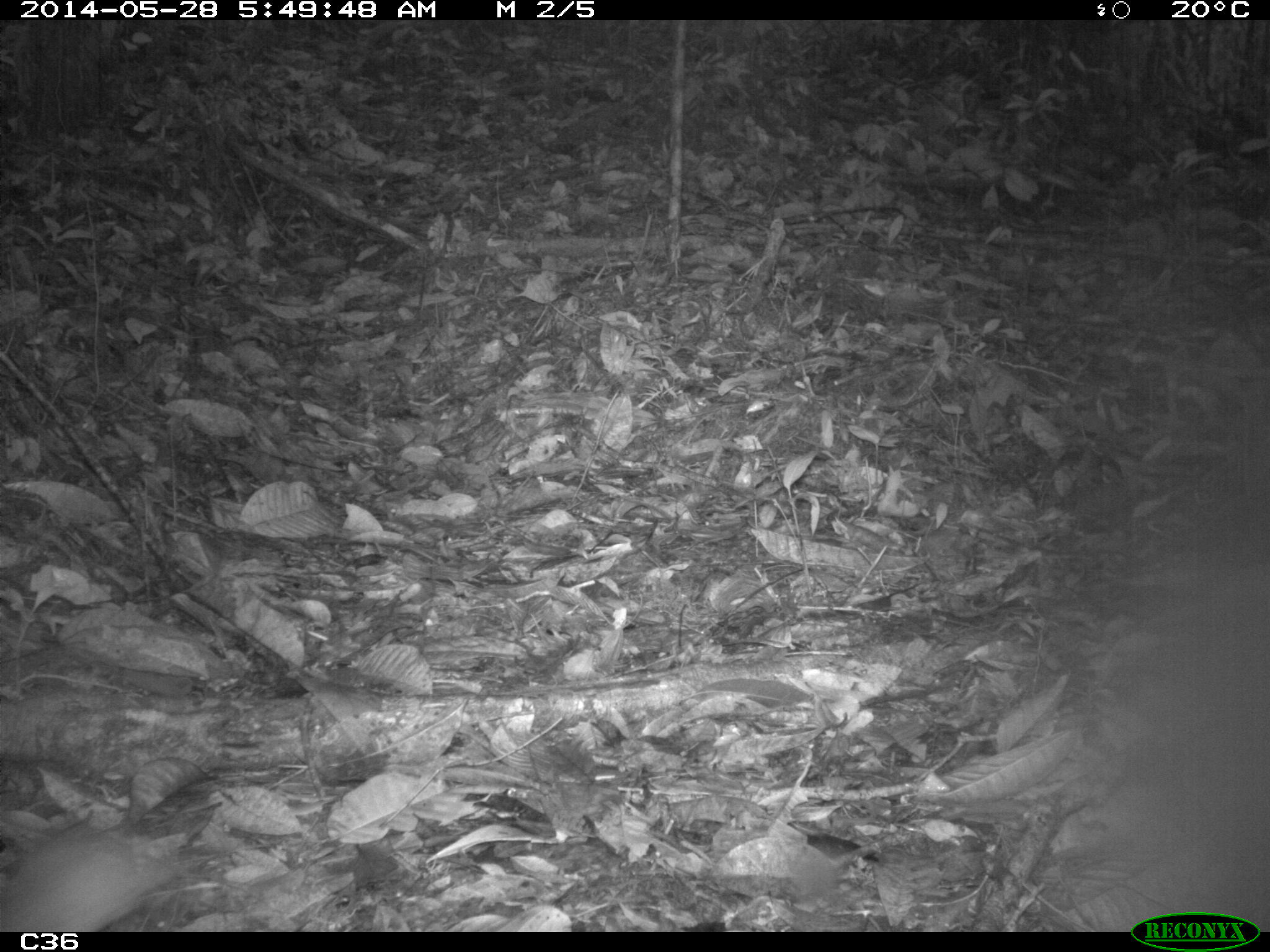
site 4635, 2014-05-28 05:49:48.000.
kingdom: Animalia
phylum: Chordata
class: Mammalia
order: Rodentia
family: Muridae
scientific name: Muridae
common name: mice, rats, and gerbils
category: unknown mouse or rat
Unknown mouse or rat (mice, rats, and gerbils) (Muridae), count 1, age adult.